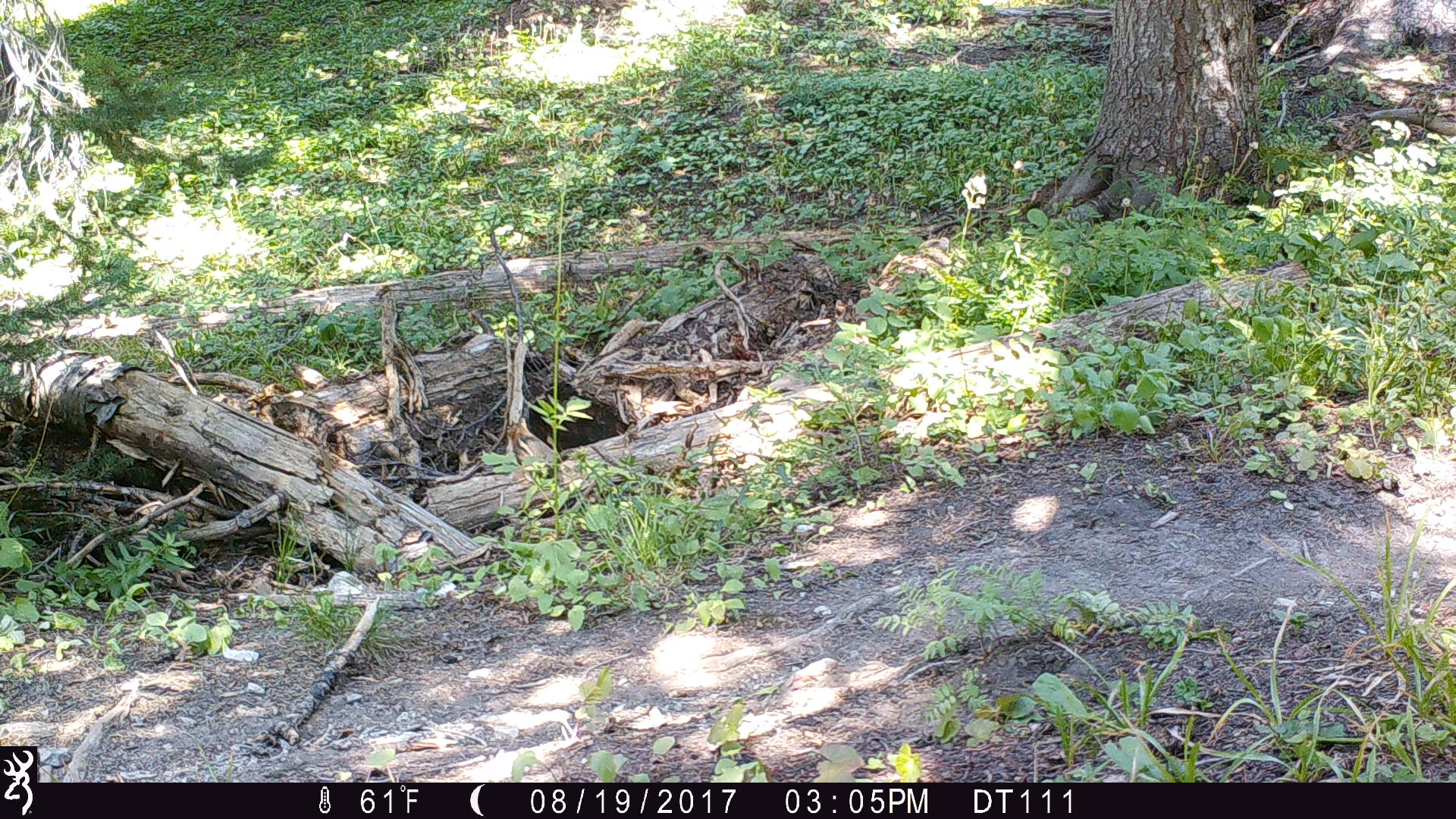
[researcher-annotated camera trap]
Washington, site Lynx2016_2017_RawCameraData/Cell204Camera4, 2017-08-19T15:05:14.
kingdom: Animalia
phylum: Chordata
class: Mammalia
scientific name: Mammalia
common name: small mammal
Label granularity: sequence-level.